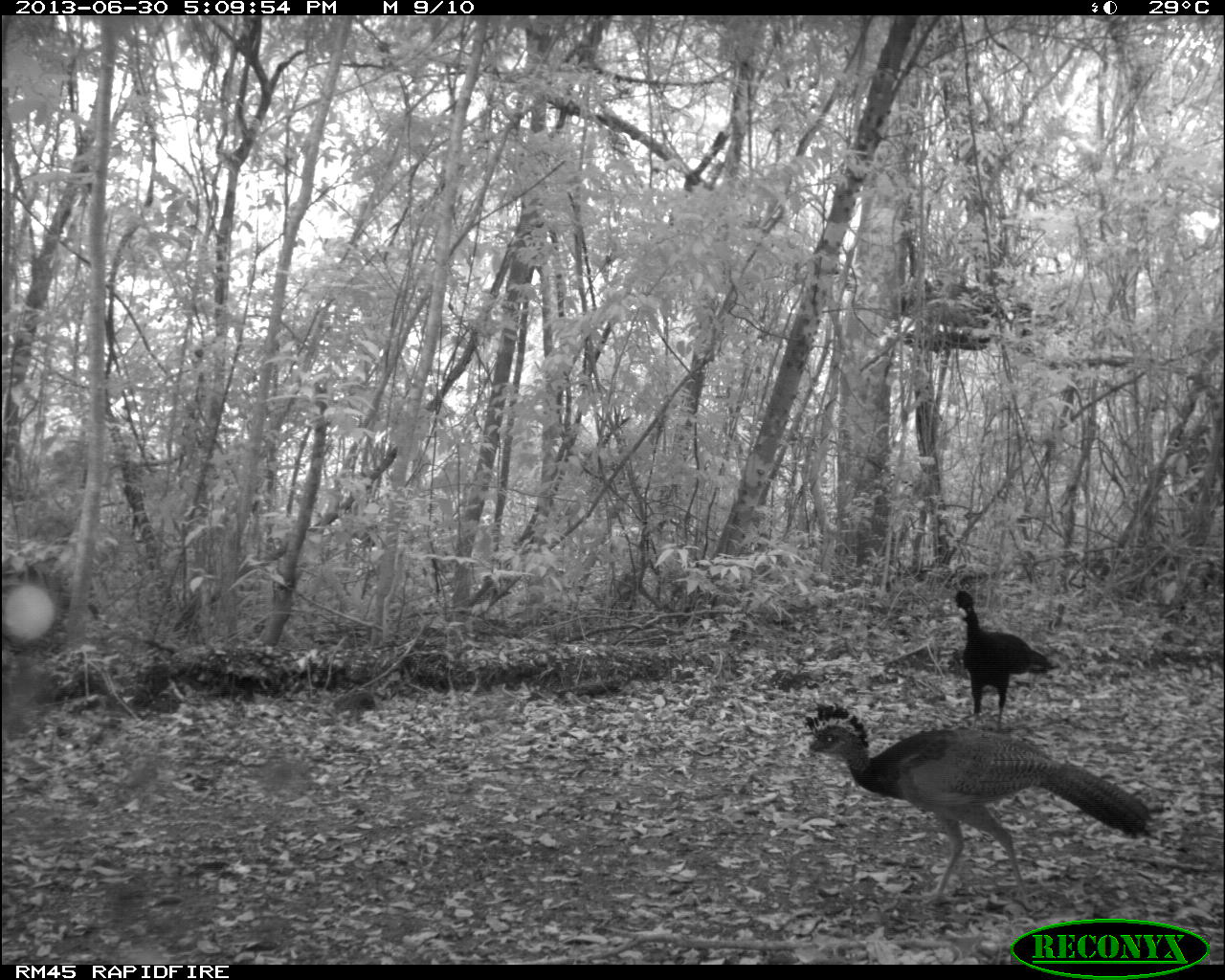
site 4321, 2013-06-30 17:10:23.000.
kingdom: Animalia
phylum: Chordata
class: Aves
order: Galliformes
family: Cracidae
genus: Crax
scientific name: Crax rubra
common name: great curassow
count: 4